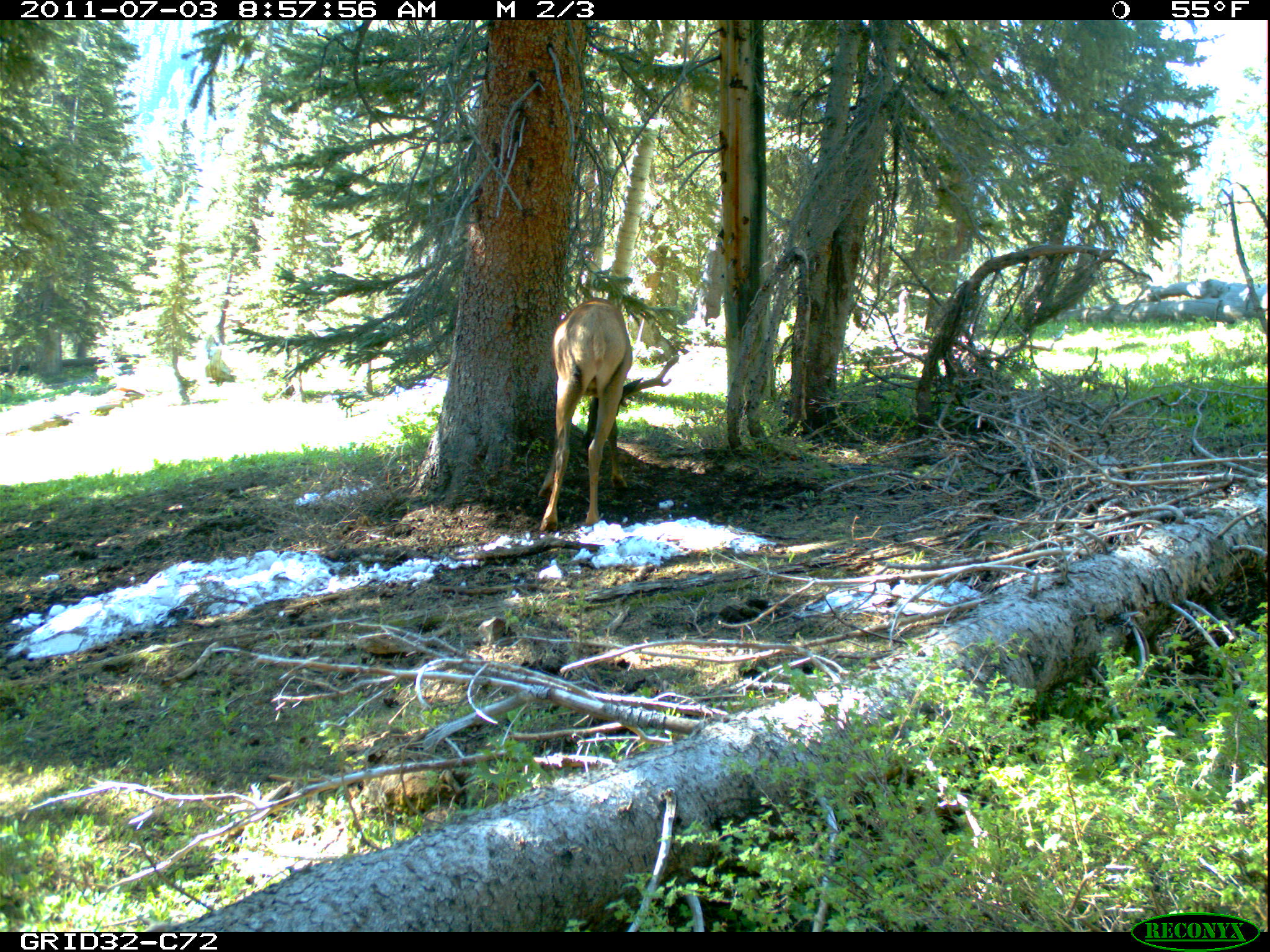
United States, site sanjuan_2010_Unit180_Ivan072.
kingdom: Animalia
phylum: Chordata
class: Mammalia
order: Artiodactyla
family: Cervidae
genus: Cervus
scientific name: Cervus elaphus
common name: red deer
Cervus elaphus (red deer).